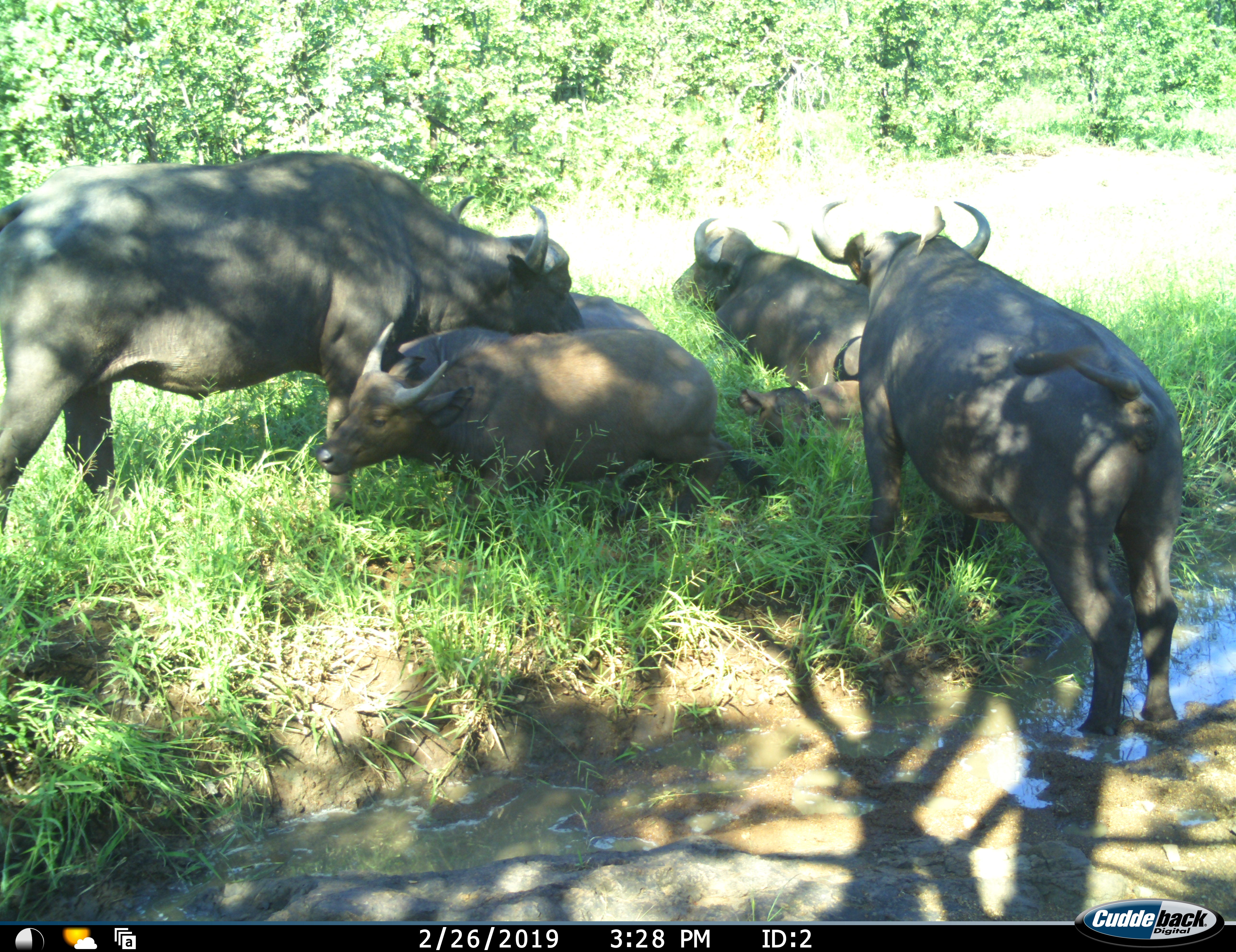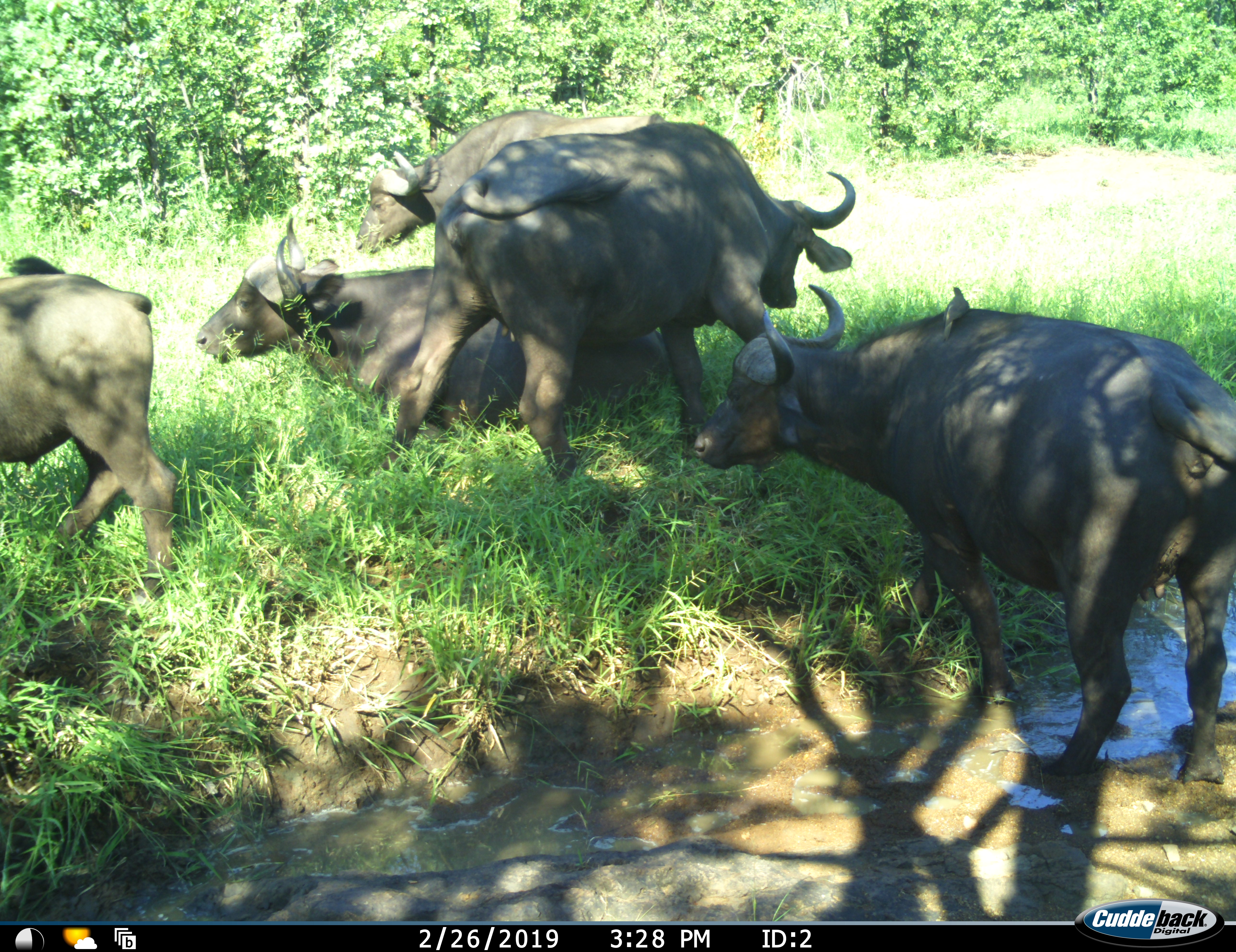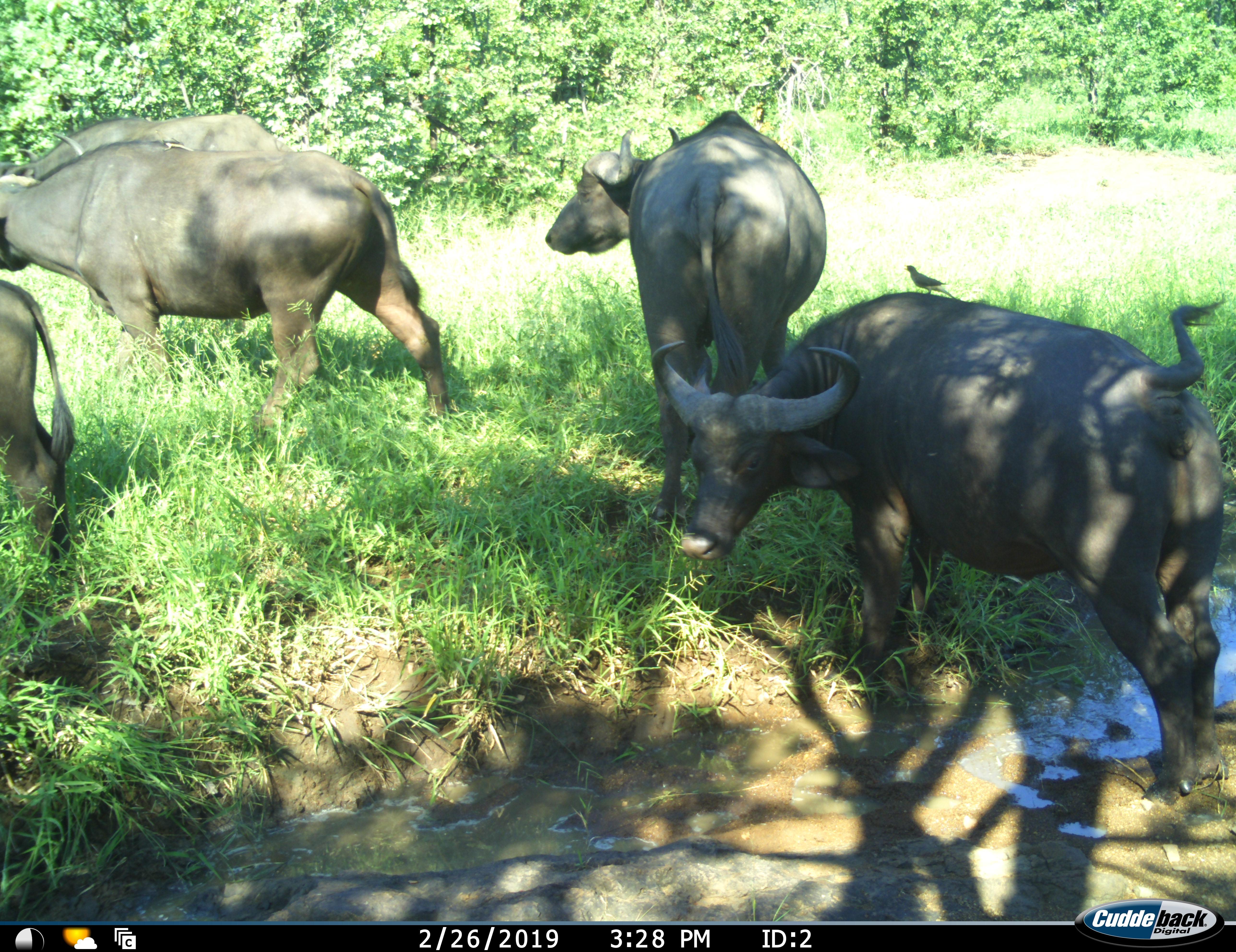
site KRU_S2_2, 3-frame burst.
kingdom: Animalia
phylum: Chordata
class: Mammalia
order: Artiodactyla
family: Bovidae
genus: Syncerus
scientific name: Syncerus caffer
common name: african buffalo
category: buffalo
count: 5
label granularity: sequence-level